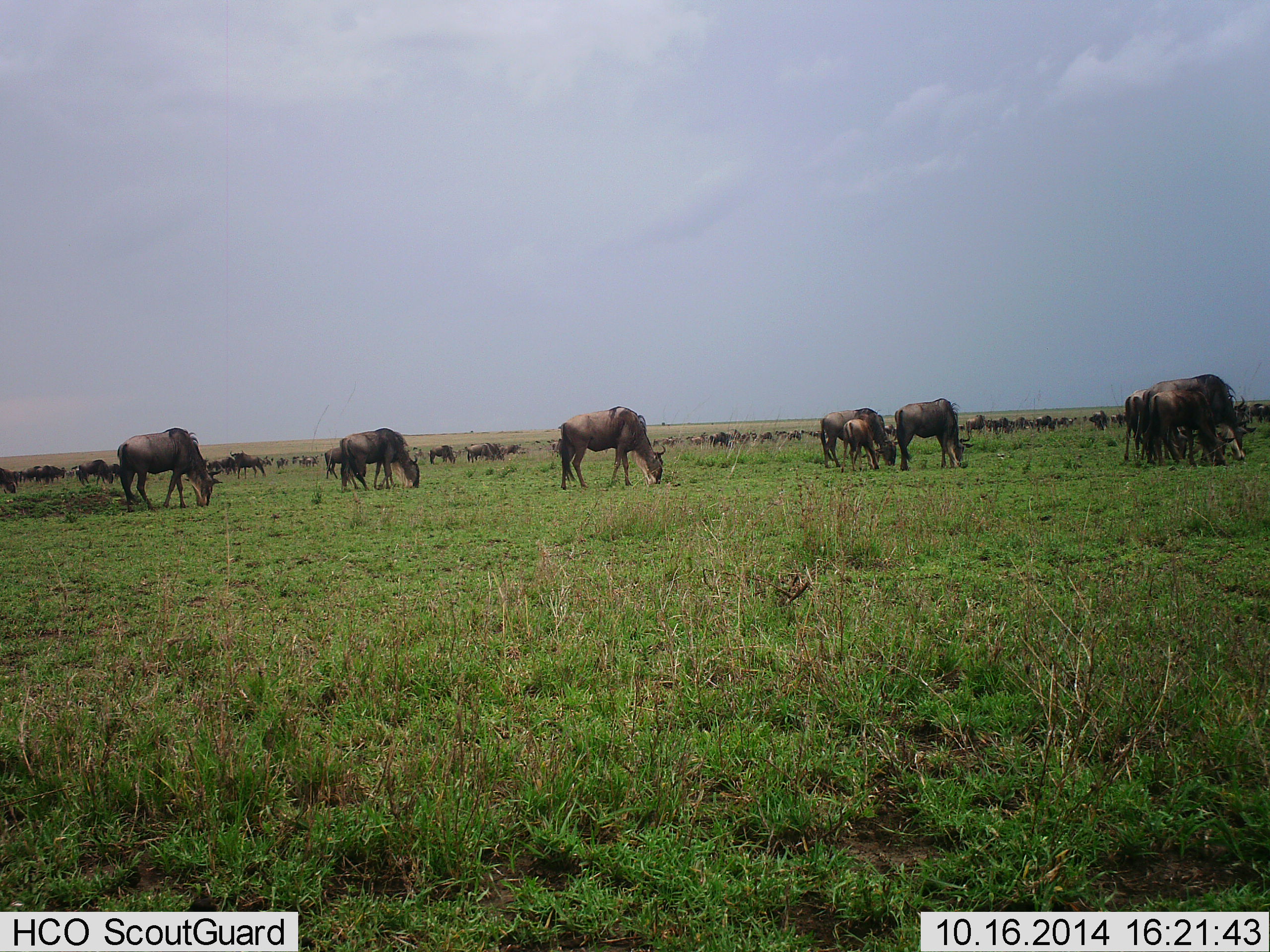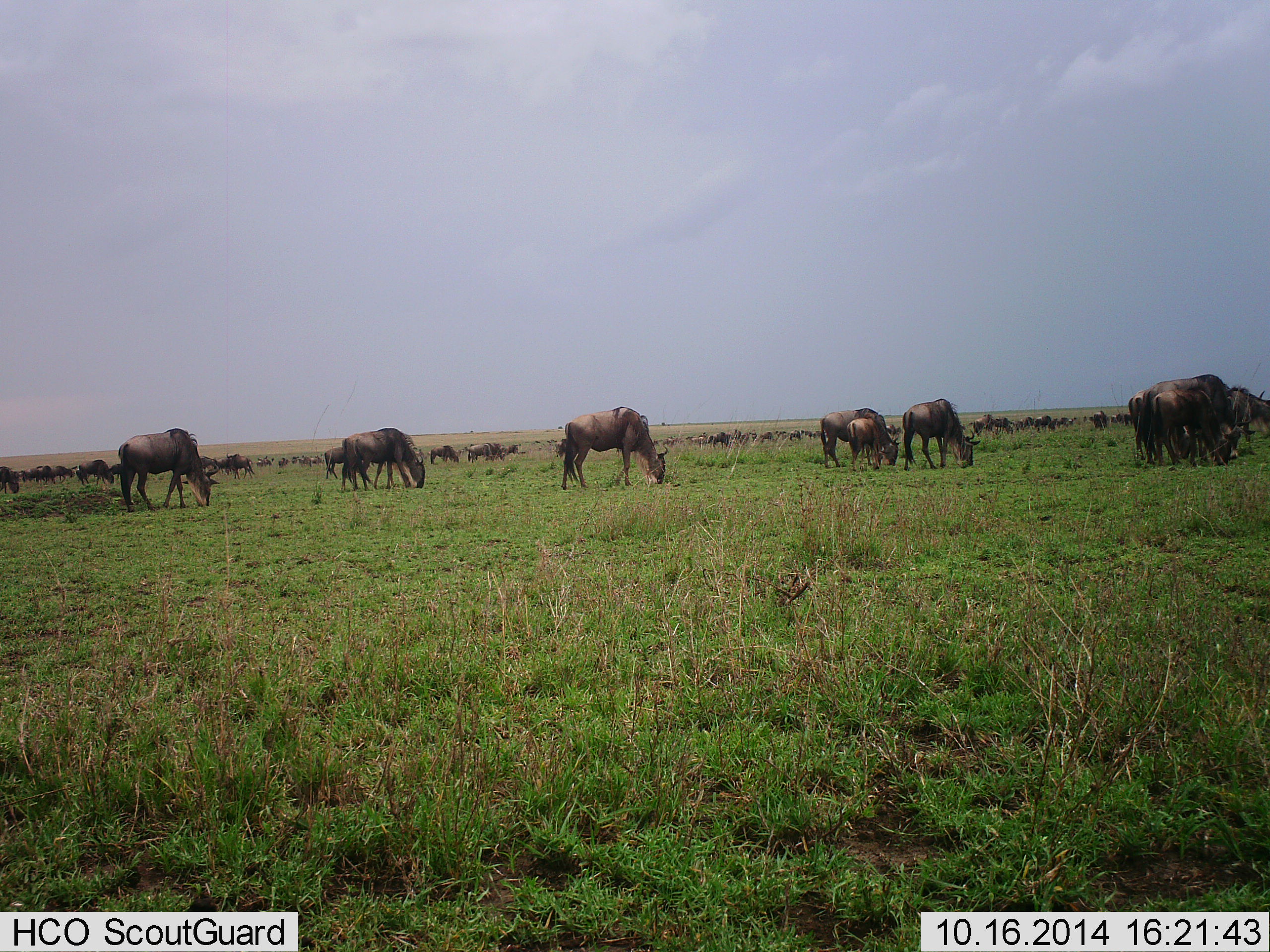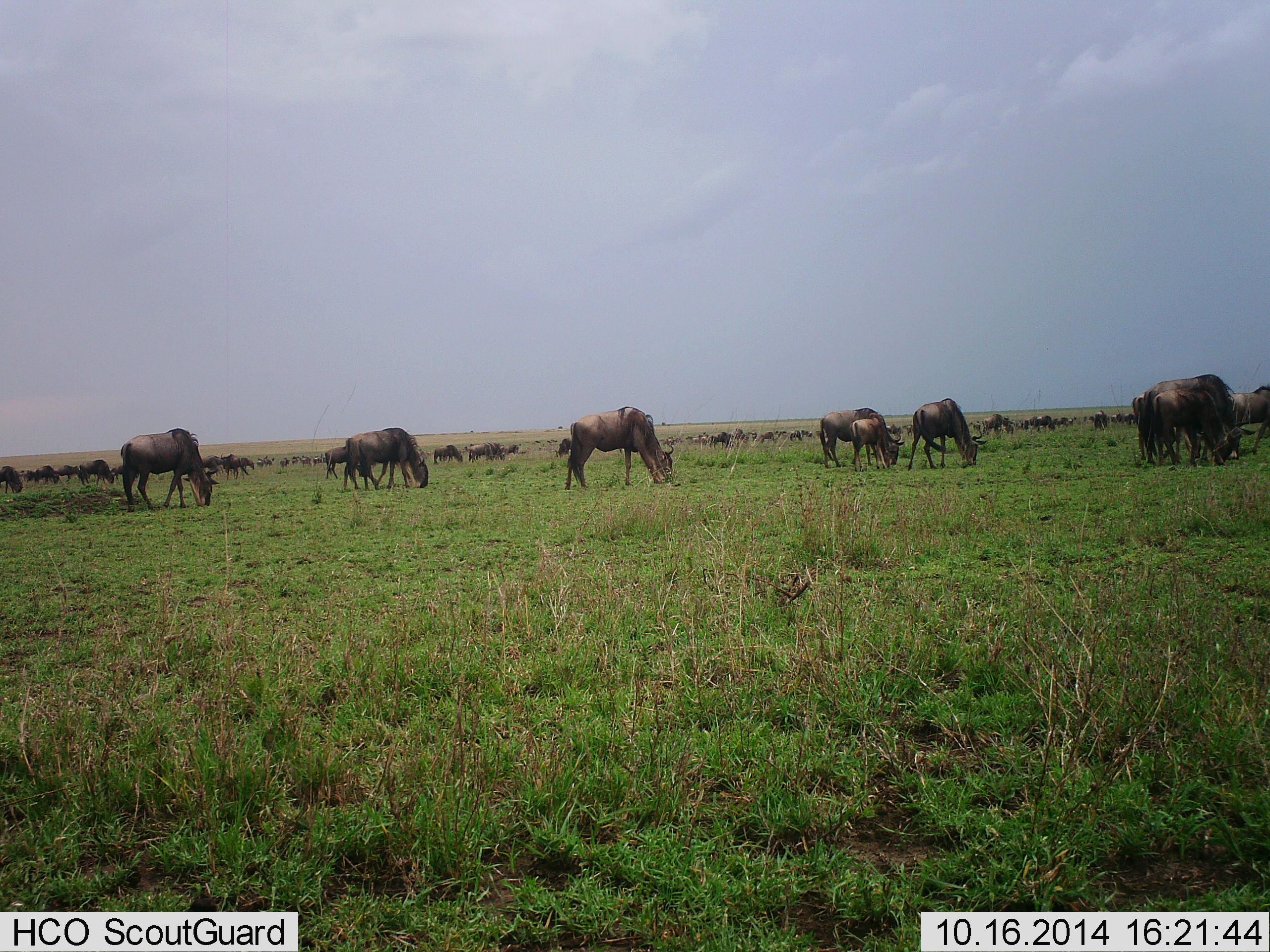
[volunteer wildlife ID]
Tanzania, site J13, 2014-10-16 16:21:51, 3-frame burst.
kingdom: Animalia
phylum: Chordata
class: Mammalia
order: Artiodactyla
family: Bovidae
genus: Connochaetes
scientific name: Connochaetes taurinus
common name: blue wildebeest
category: wildebeest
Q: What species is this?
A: Wildebeest (blue wildebeest) (Connochaetes taurinus).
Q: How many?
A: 11-50.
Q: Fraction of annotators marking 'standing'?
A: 60%.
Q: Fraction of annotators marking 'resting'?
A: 0%.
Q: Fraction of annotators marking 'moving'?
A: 30%.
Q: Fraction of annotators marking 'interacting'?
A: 0%.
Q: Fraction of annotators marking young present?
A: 10%.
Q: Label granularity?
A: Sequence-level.